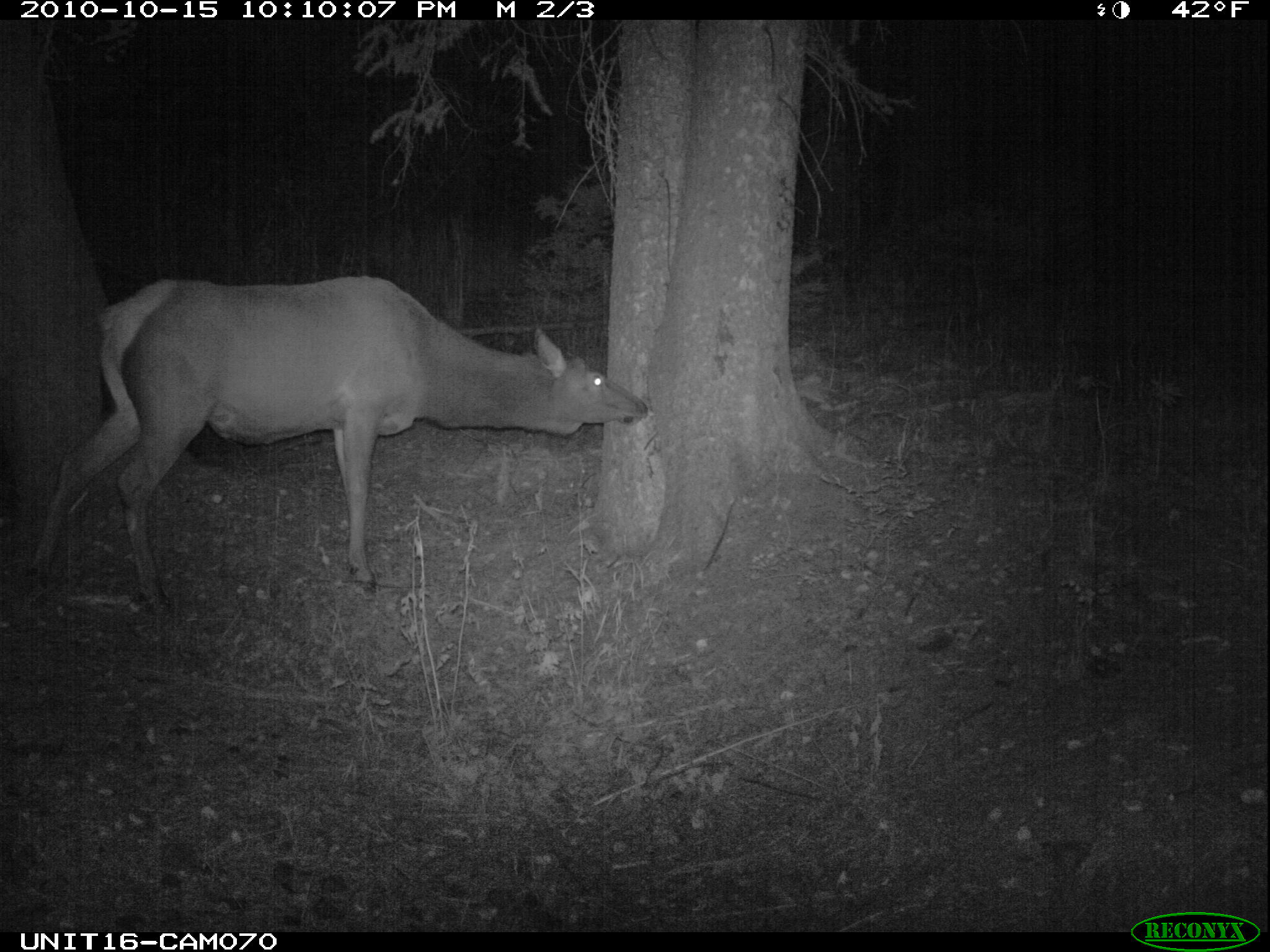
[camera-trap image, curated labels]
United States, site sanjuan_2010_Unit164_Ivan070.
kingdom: Animalia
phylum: Chordata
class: Mammalia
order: Artiodactyla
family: Cervidae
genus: Cervus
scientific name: Cervus elaphus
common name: red deer